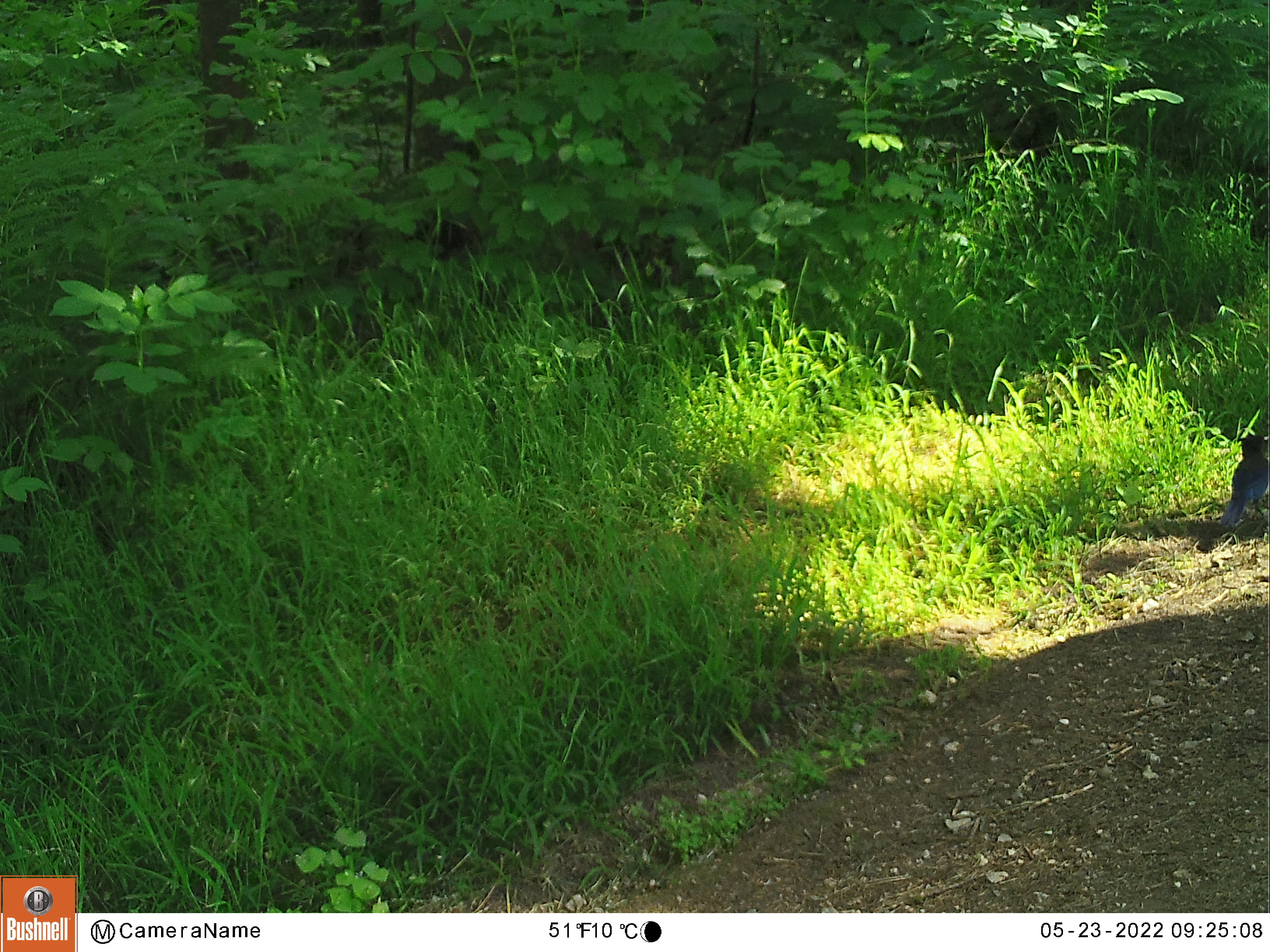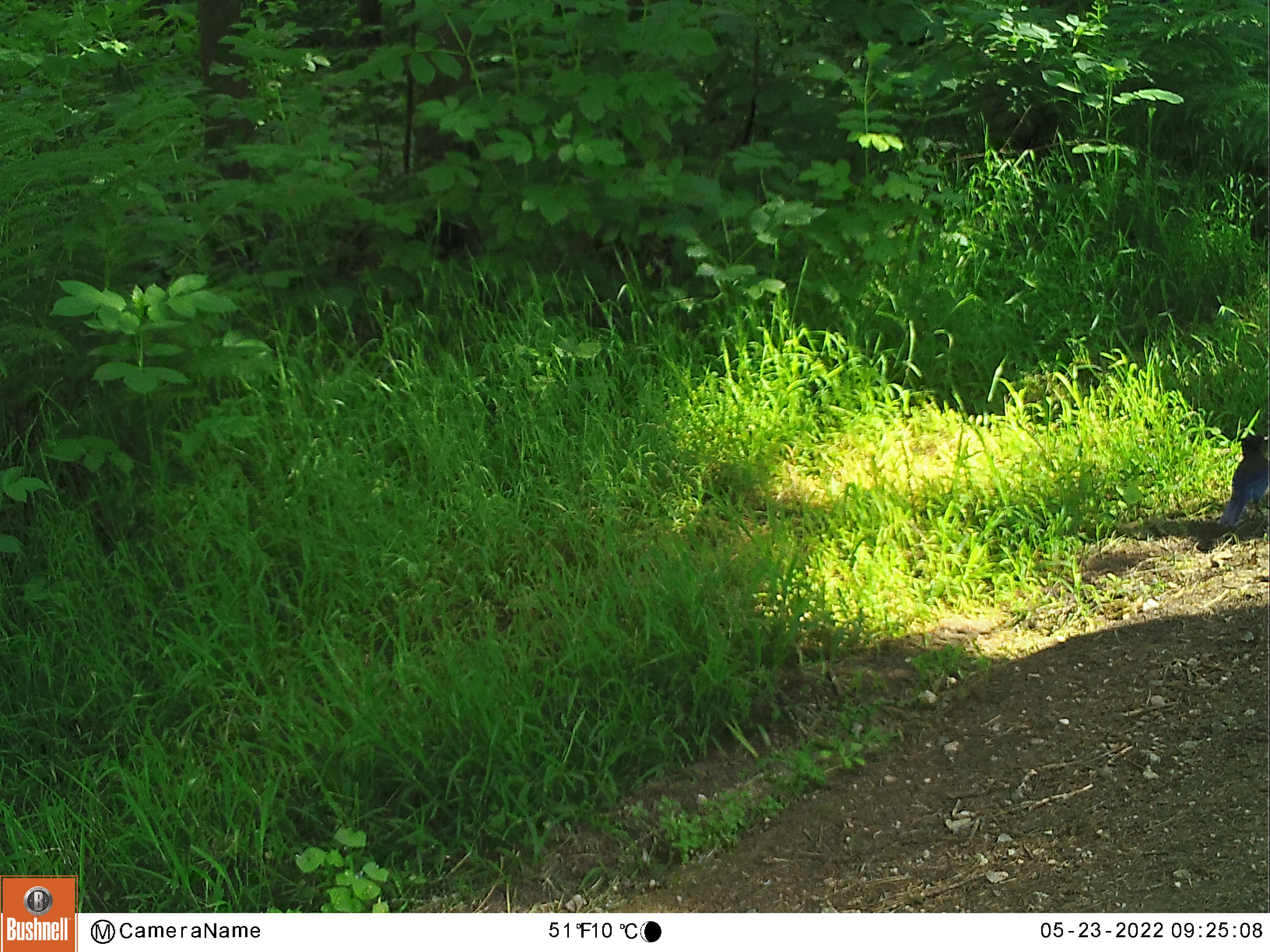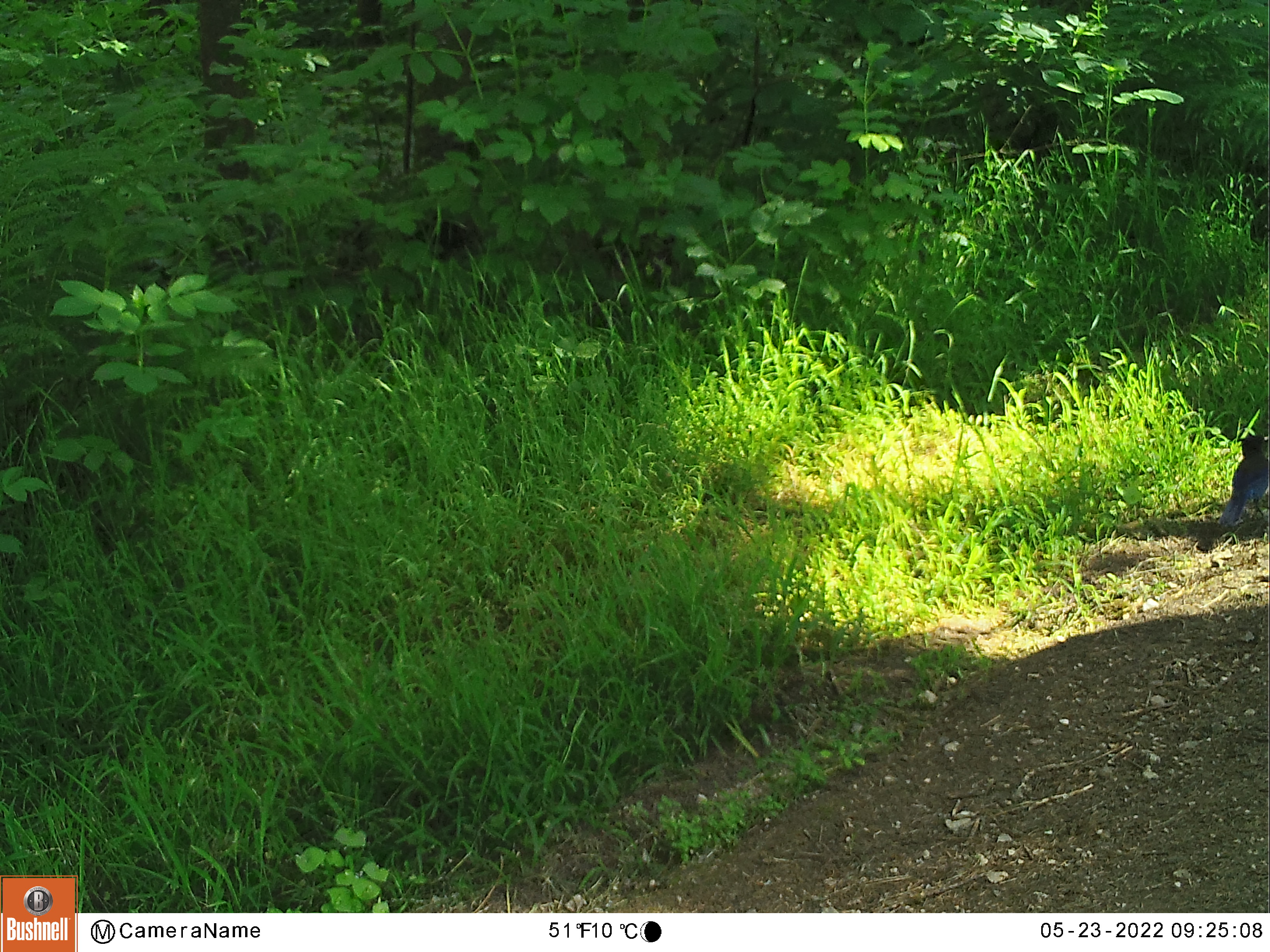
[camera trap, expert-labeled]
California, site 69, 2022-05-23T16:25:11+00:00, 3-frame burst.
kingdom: Animalia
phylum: Chordata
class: Aves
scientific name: Aves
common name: bird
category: unknown bird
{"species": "unknown bird (bird) (Aves)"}